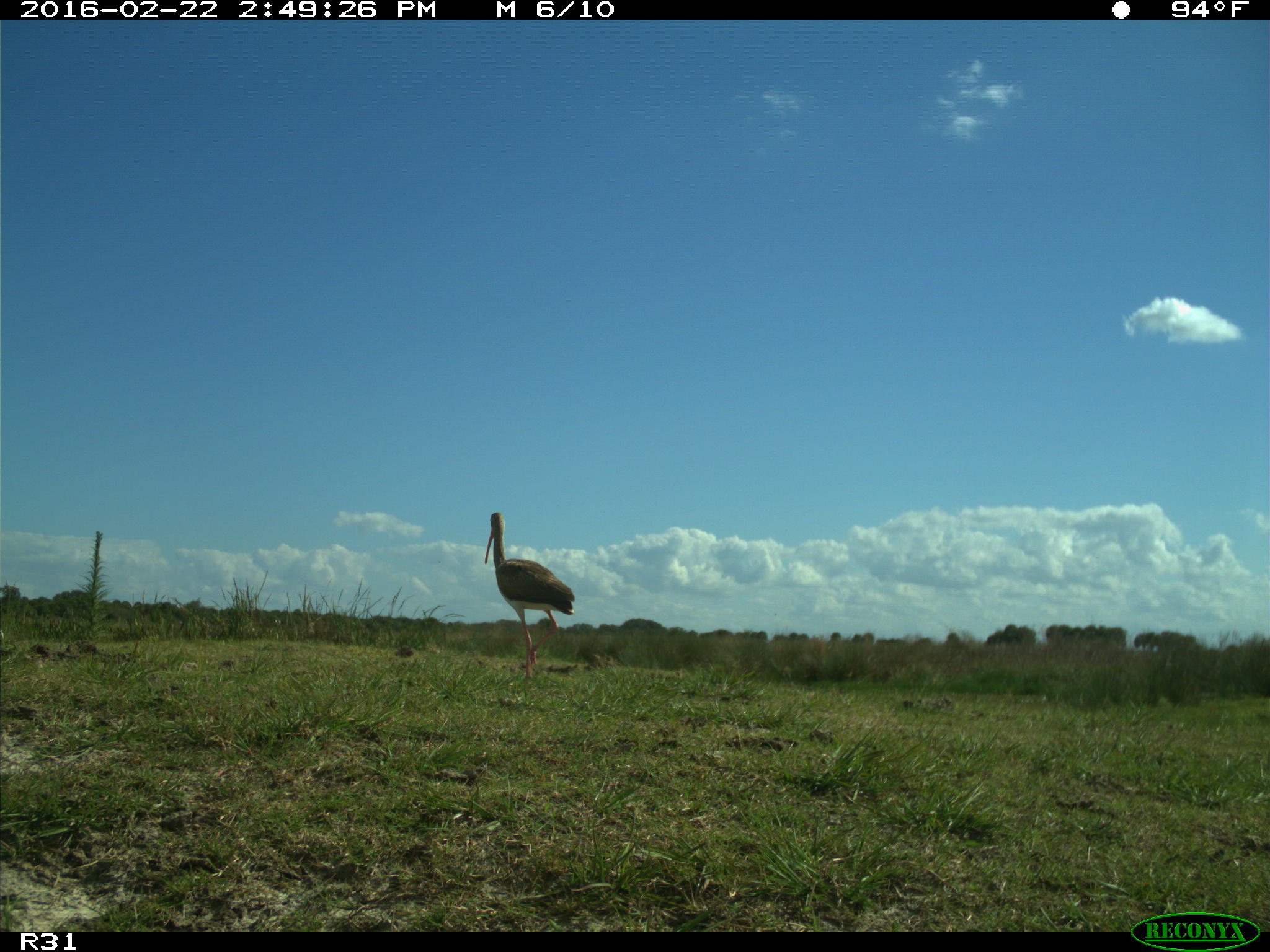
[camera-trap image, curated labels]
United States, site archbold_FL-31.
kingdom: Animalia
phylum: Chordata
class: Aves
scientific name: Aves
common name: birds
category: unidentified bird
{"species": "unidentified bird (birds) (Aves)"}